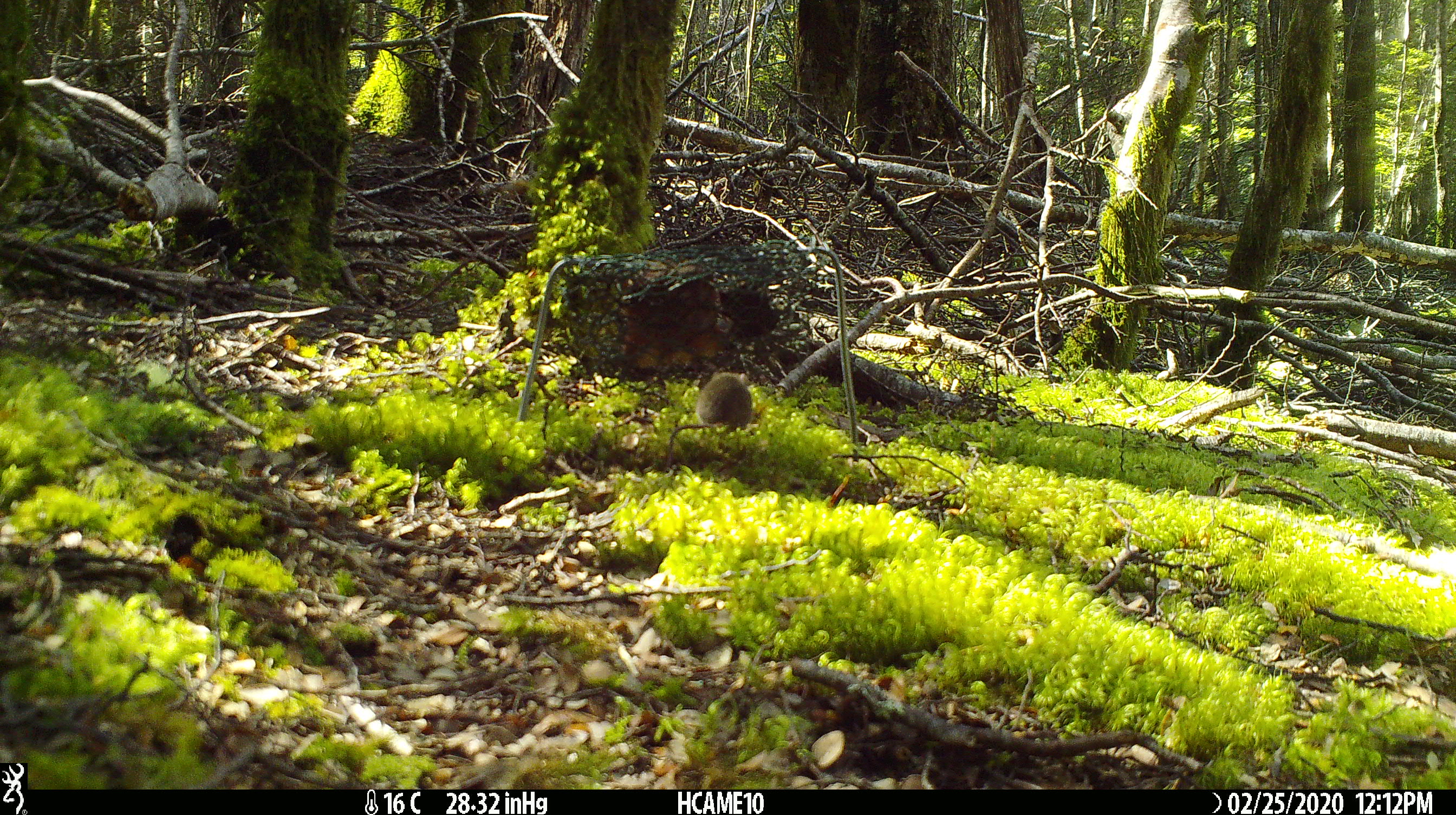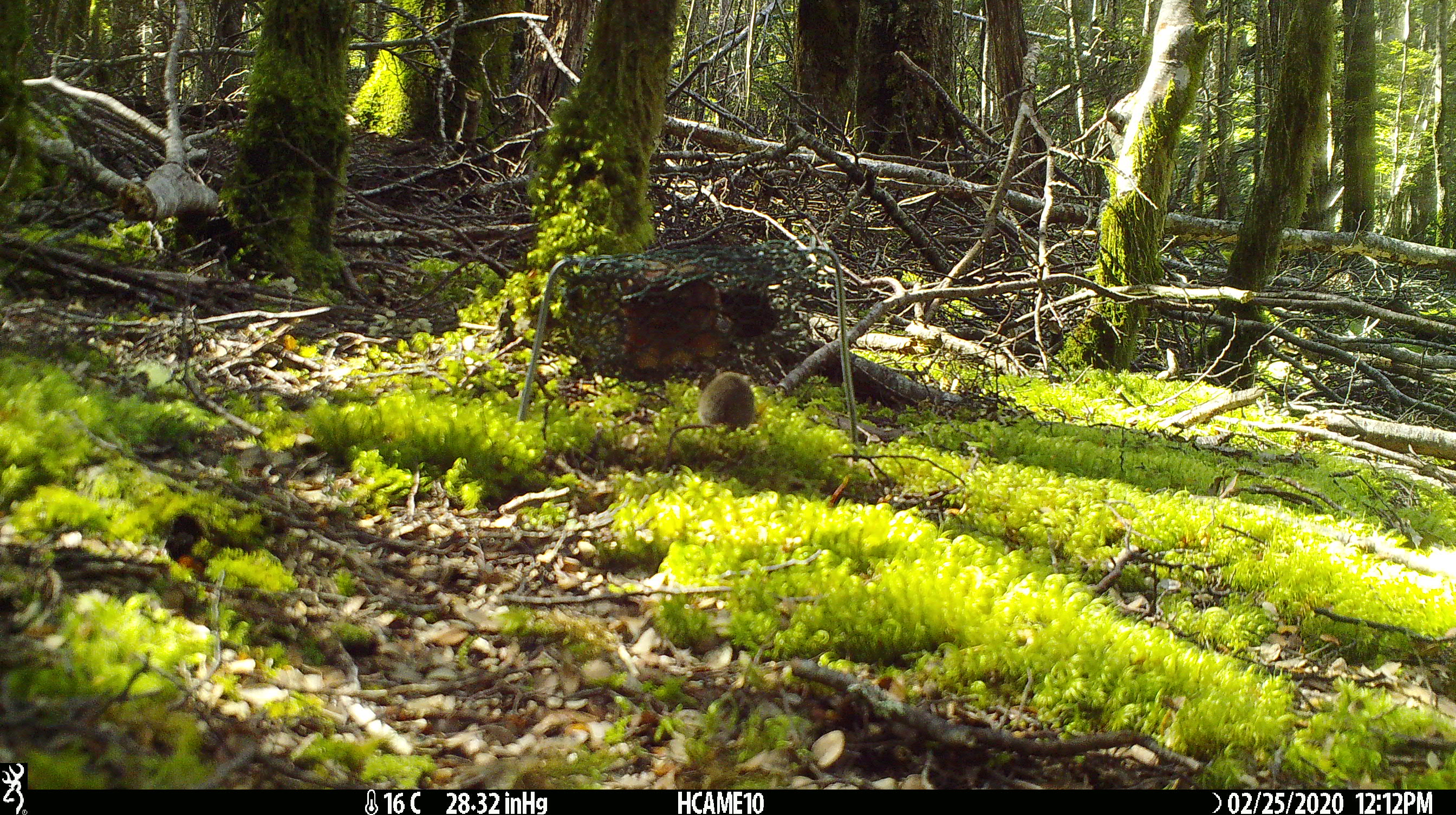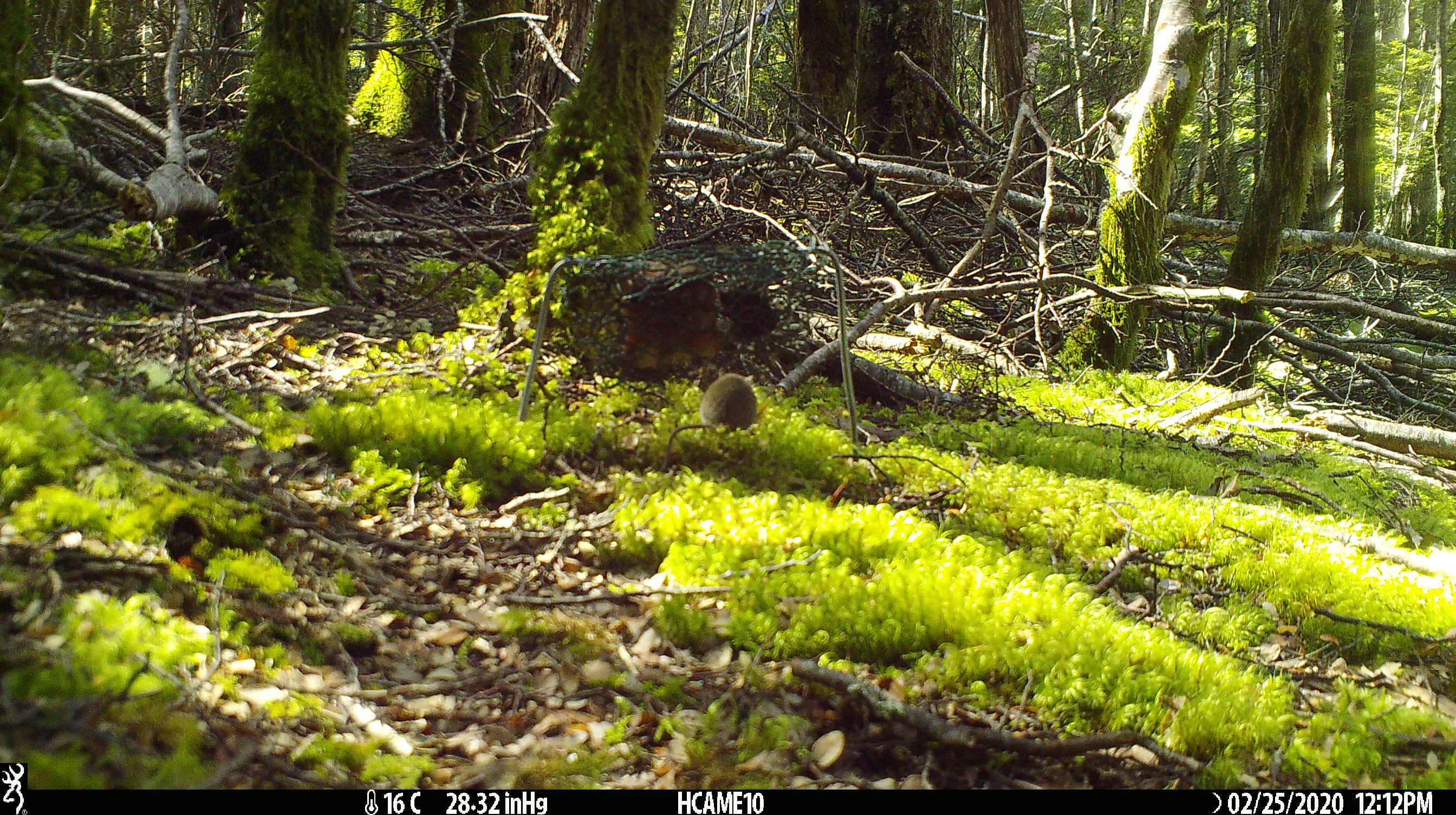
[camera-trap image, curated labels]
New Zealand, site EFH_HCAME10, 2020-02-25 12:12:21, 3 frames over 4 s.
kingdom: Animalia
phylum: Chordata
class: Mammalia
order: Rodentia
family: Muridae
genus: Mus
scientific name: Mus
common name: mouse